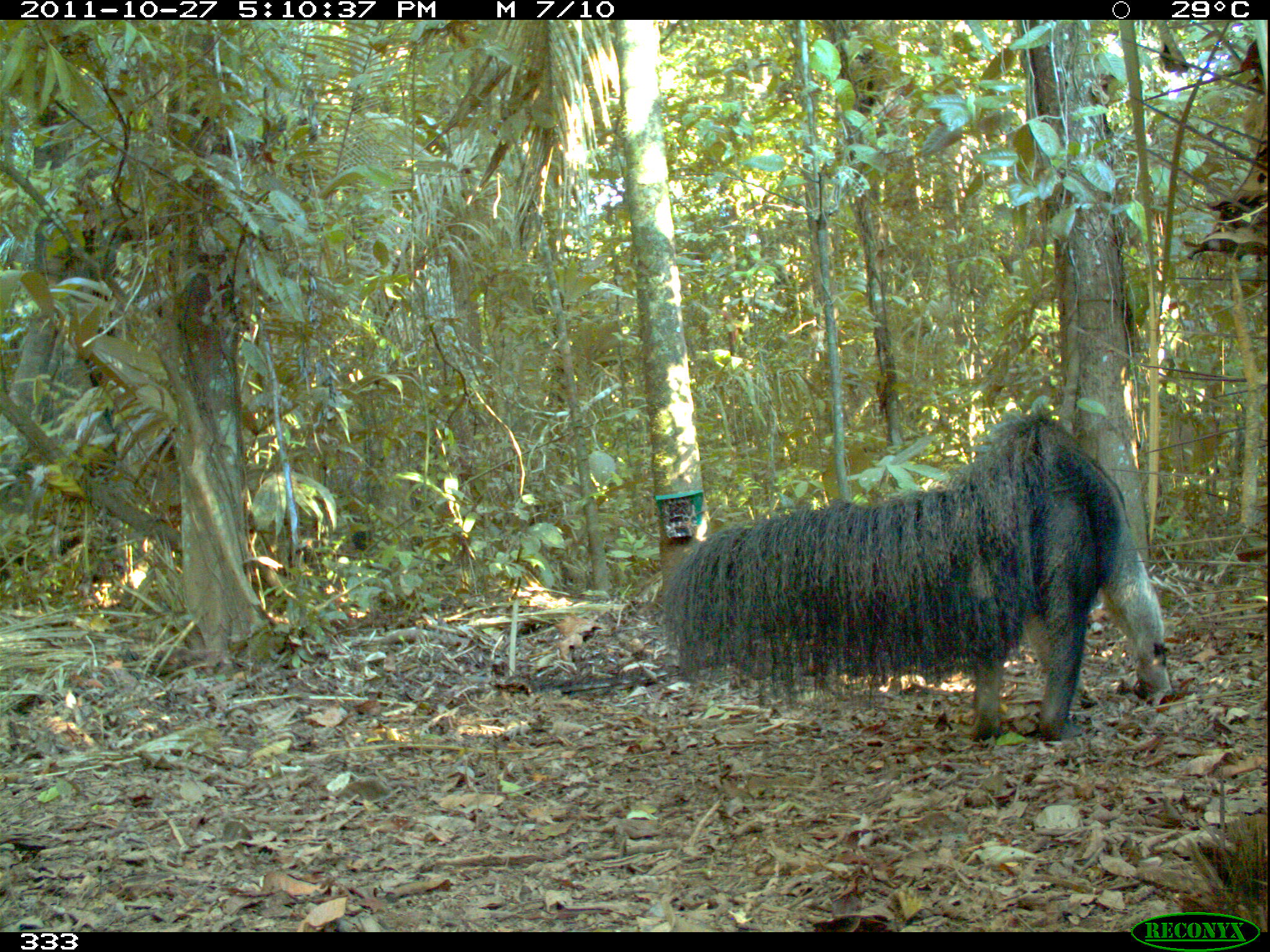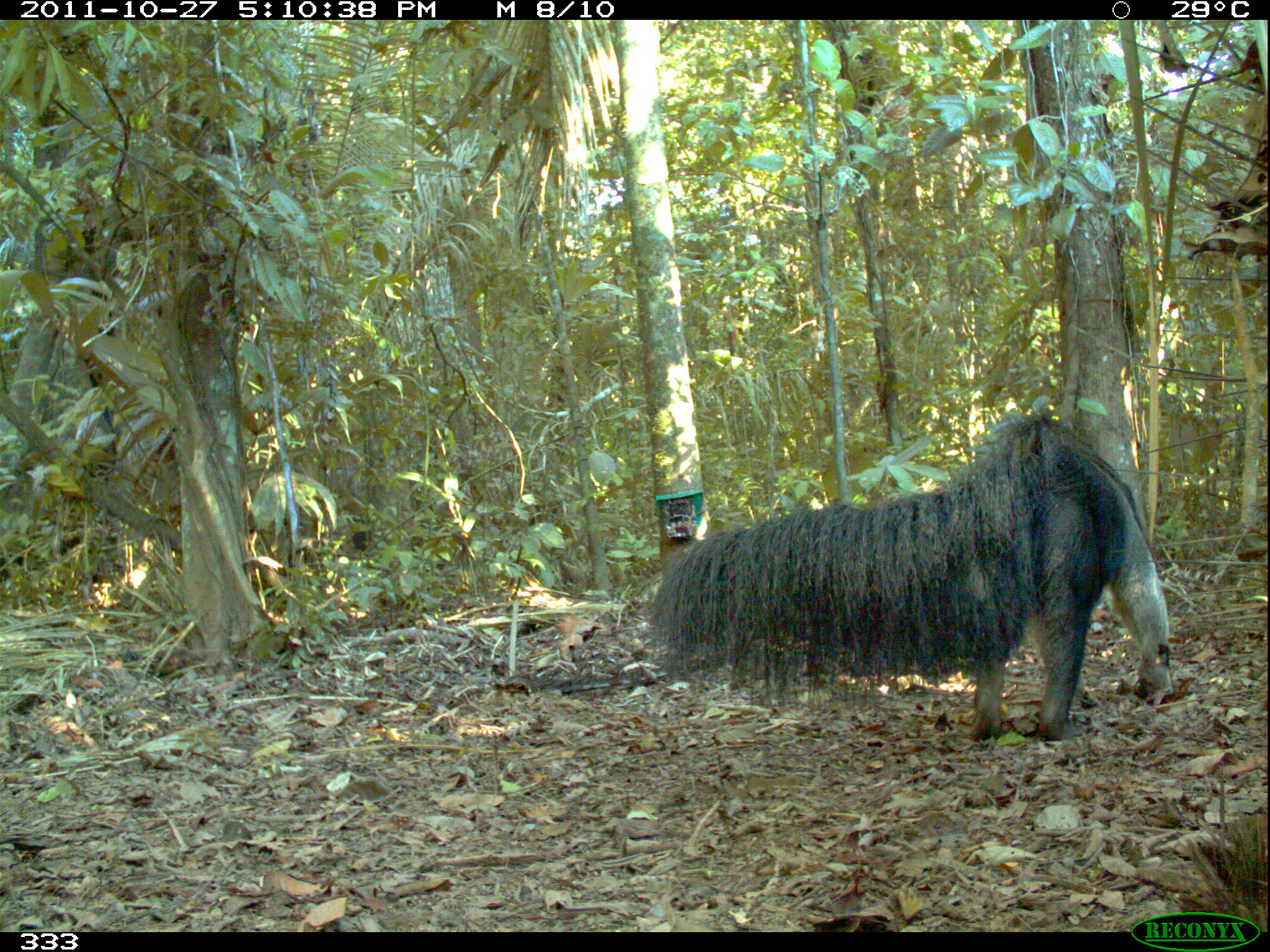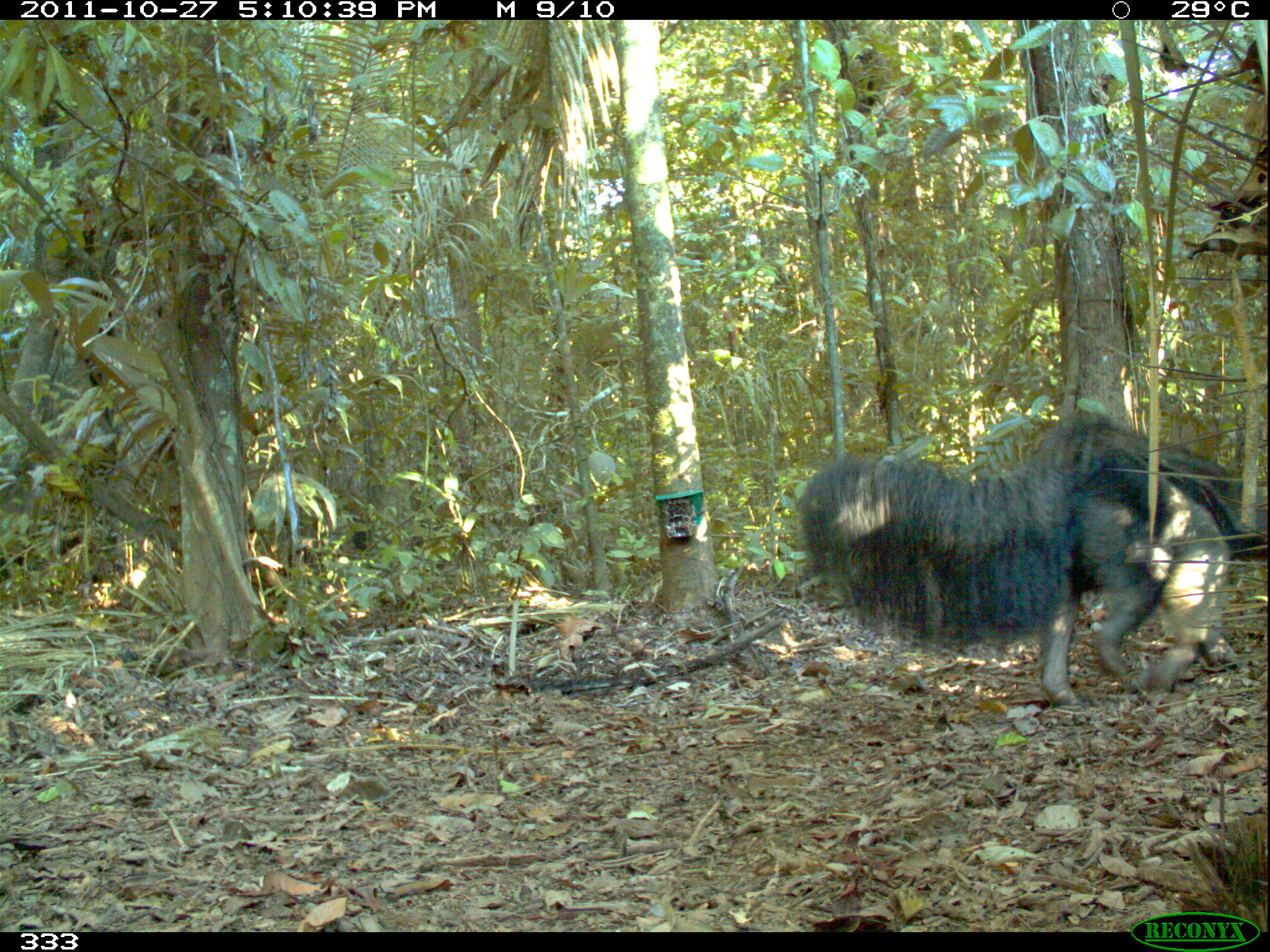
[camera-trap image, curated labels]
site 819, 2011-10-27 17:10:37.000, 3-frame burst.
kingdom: Animalia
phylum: Chordata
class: Mammalia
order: Pilosa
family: Myrmecophagidae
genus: Myrmecophaga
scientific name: Myrmecophaga tridactyla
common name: giant anteater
Myrmecophaga tridactyla (giant anteater).